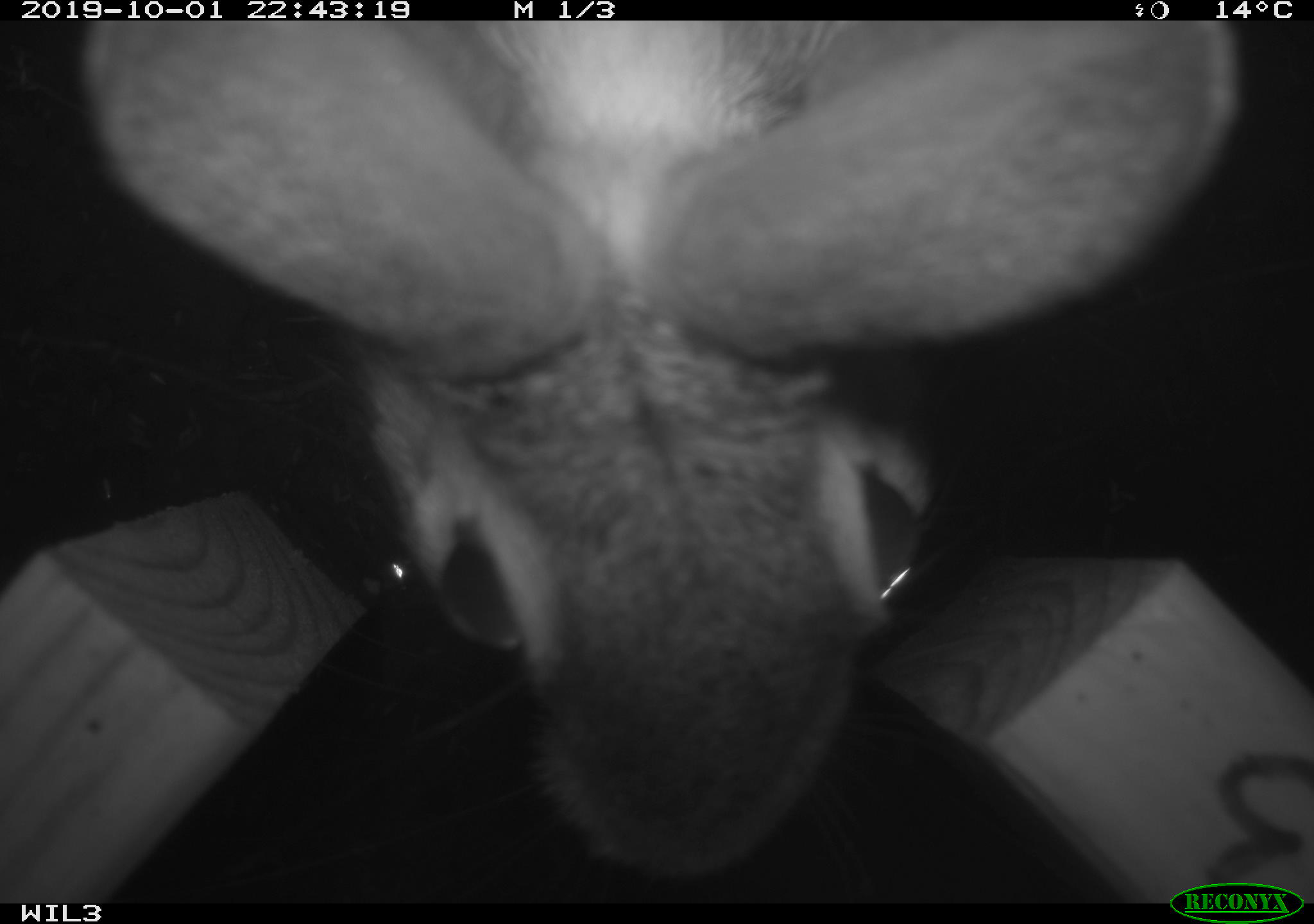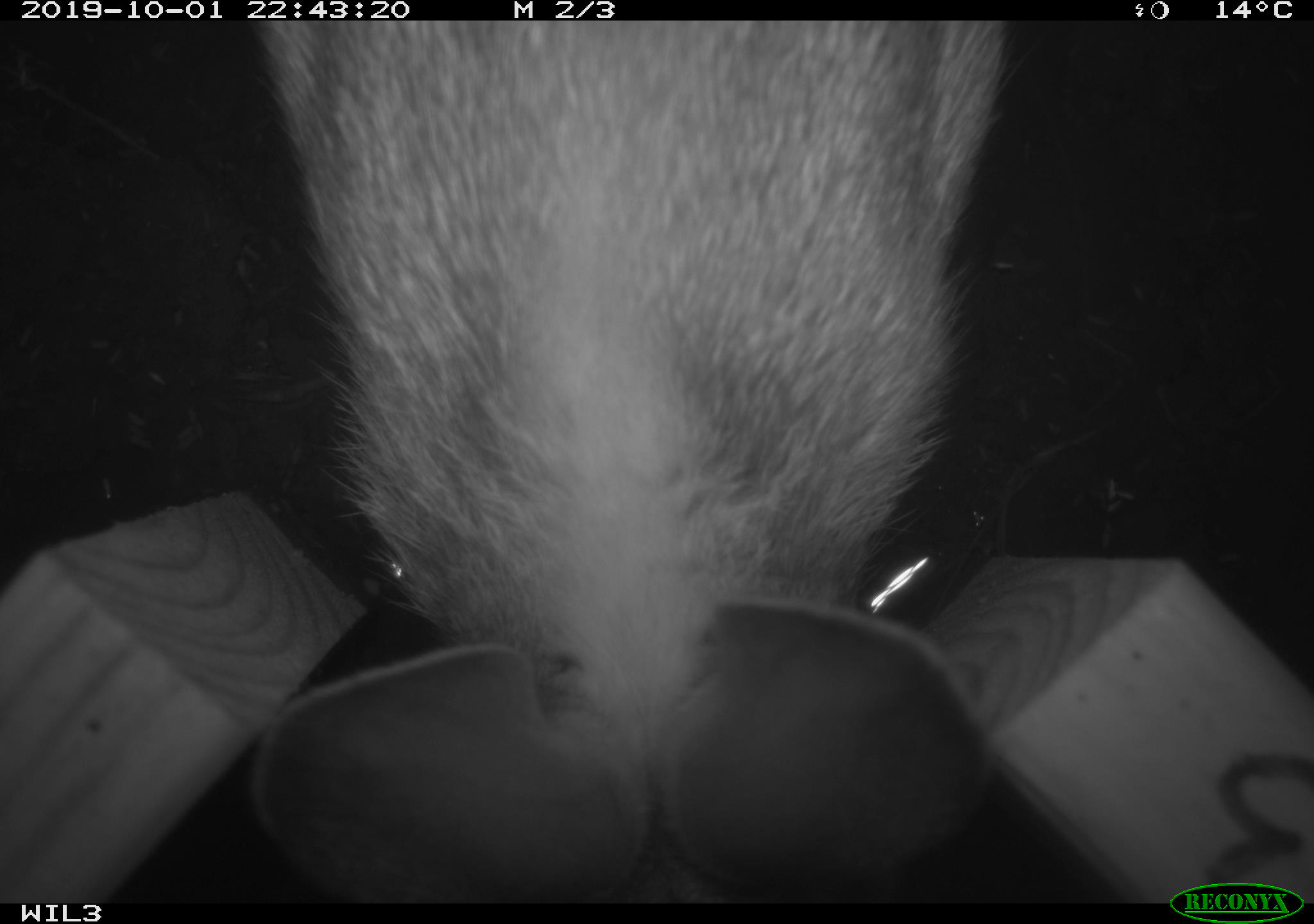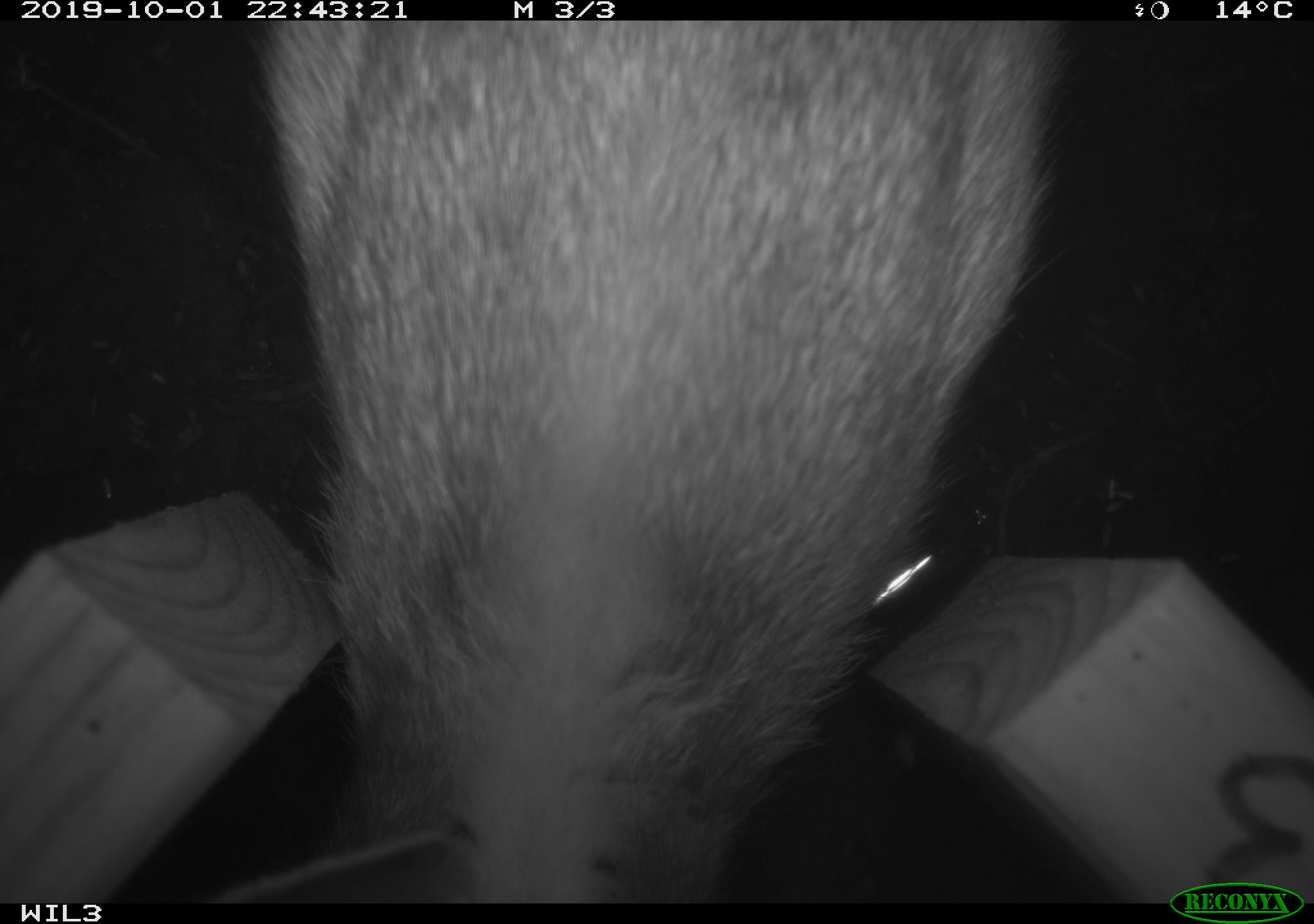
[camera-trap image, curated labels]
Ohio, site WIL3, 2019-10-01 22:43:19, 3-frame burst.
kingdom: Animalia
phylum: Chordata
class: Mammalia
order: Lagomorpha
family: Leporidae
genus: Sylvilagus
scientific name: Sylvilagus floridanus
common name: eastern cottontail